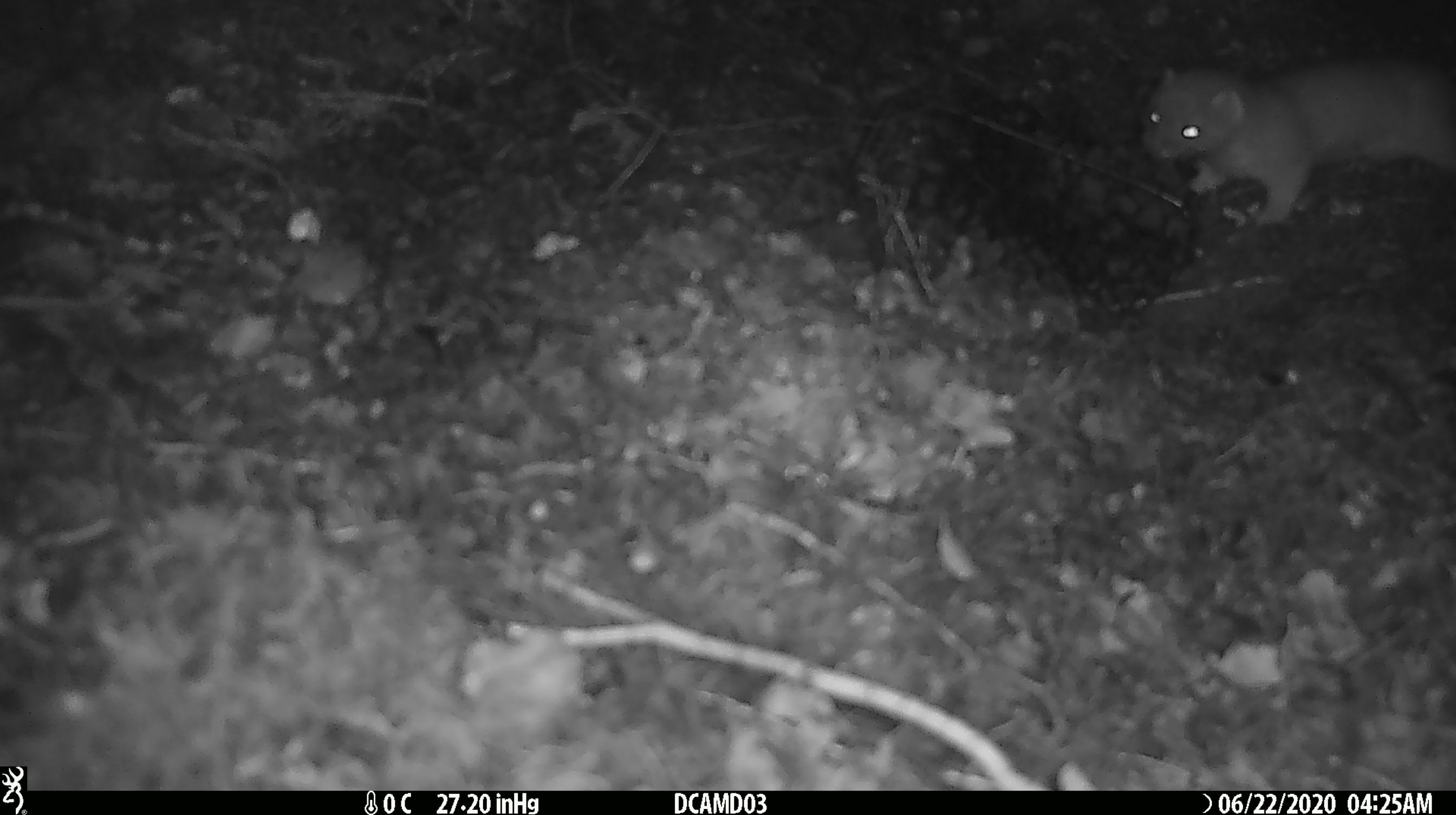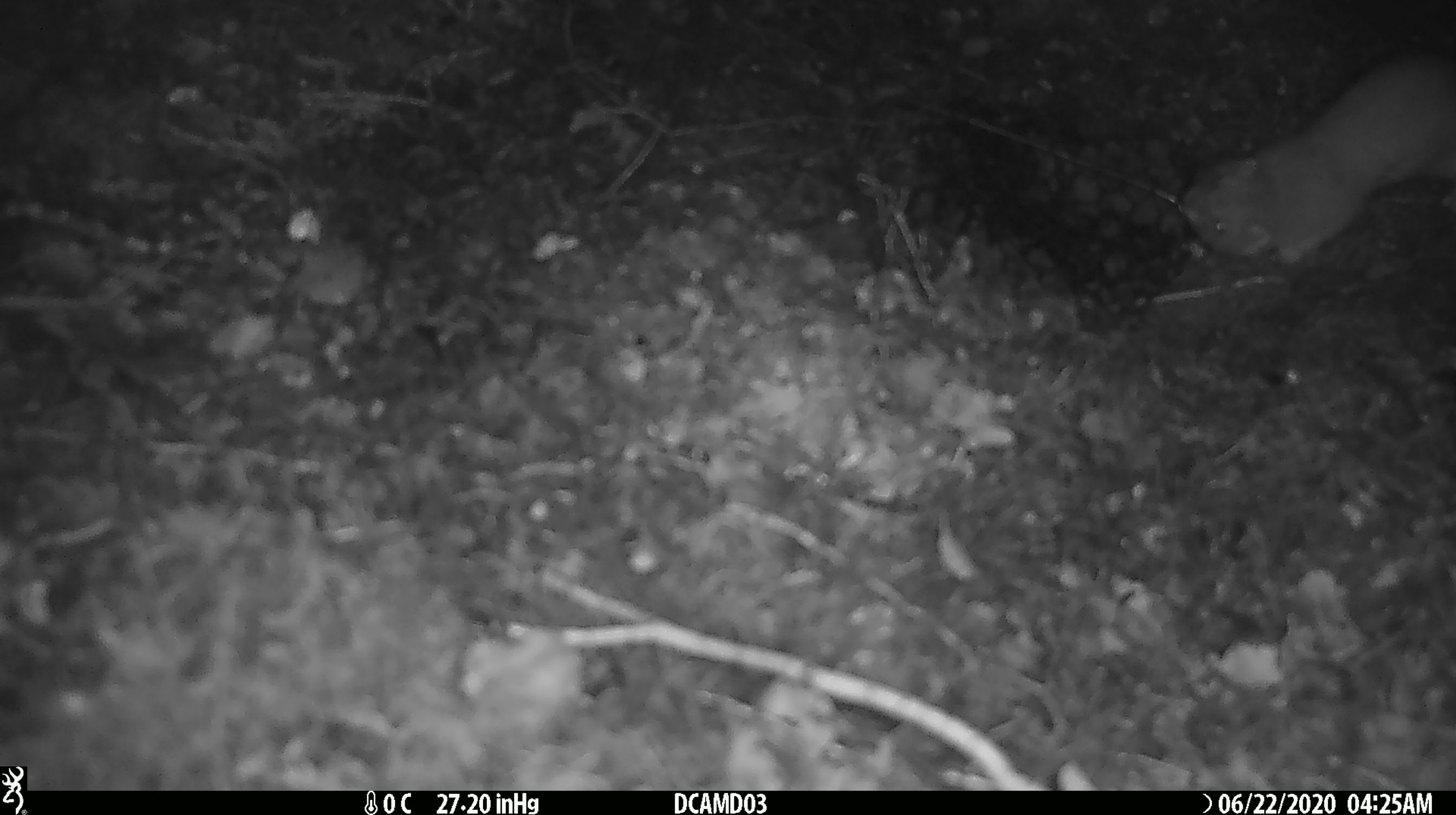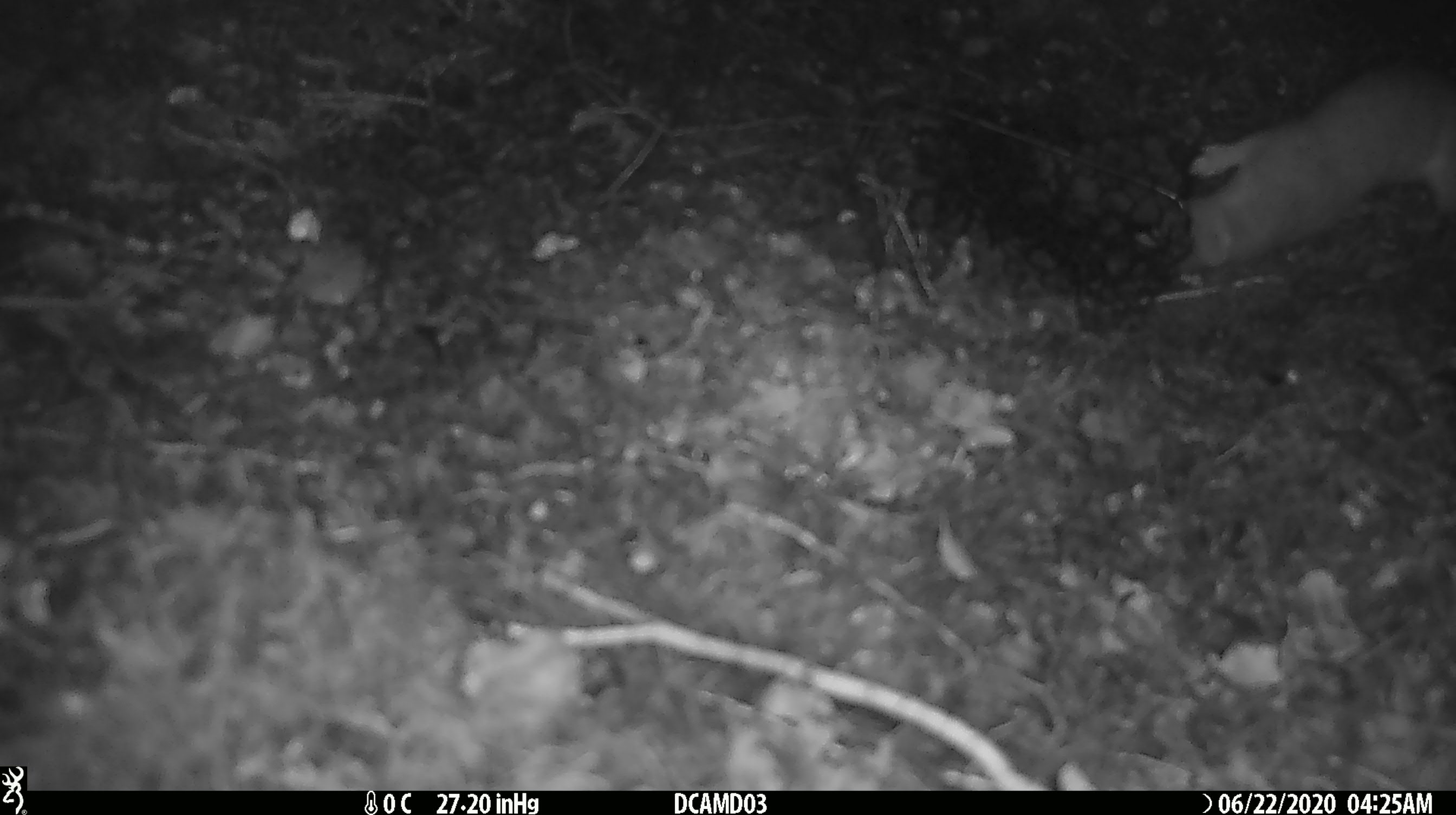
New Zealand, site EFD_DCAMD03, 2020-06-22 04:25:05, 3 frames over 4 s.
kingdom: Animalia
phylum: Chordata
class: Mammalia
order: Carnivora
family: Mustelidae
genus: Mustela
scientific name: Mustela erminea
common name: stoat